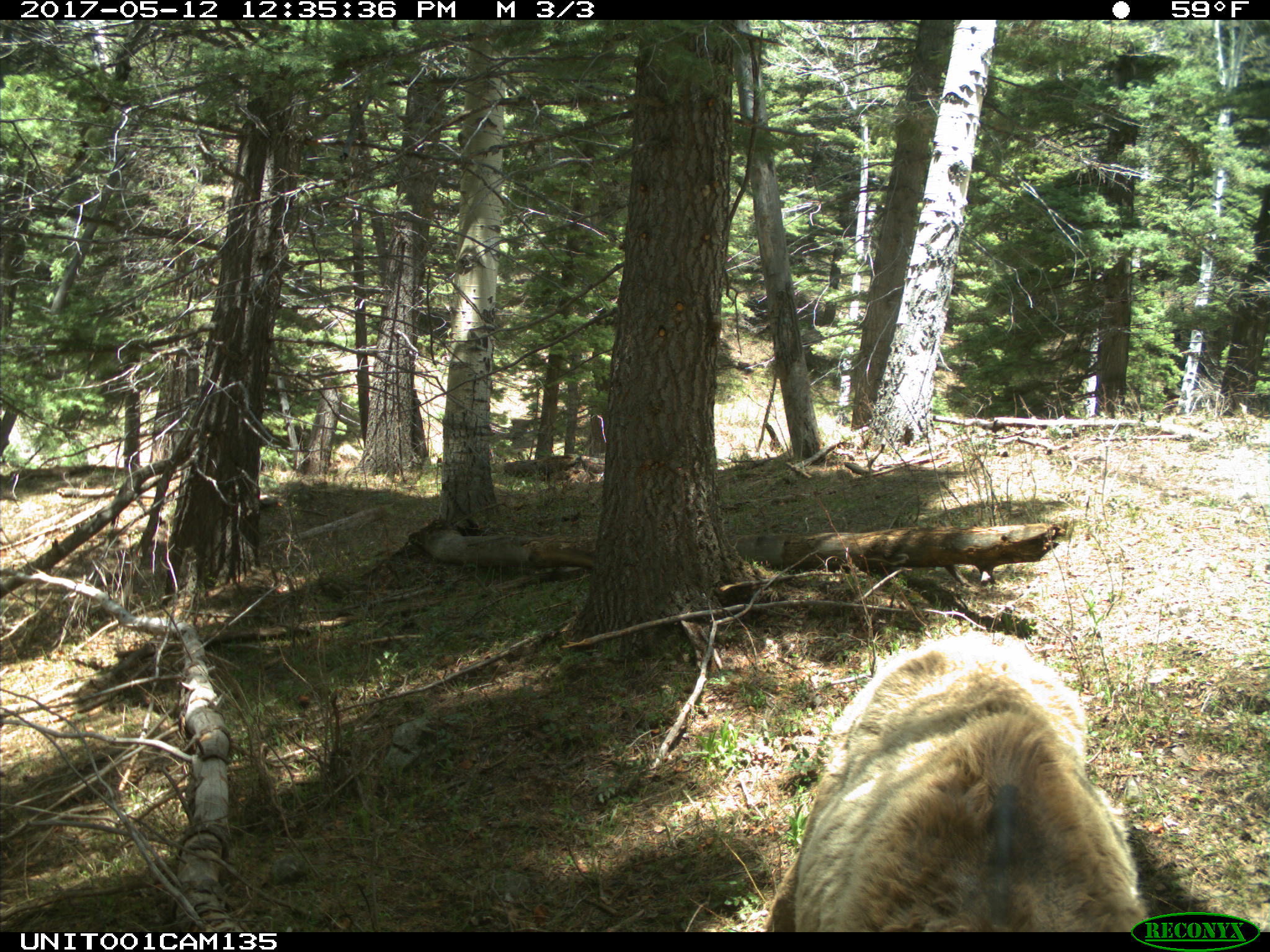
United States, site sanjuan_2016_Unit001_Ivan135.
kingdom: Animalia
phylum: Chordata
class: Mammalia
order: Artiodactyla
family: Cervidae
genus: Cervus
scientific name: Cervus elaphus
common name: red deer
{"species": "Cervus elaphus (red deer)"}